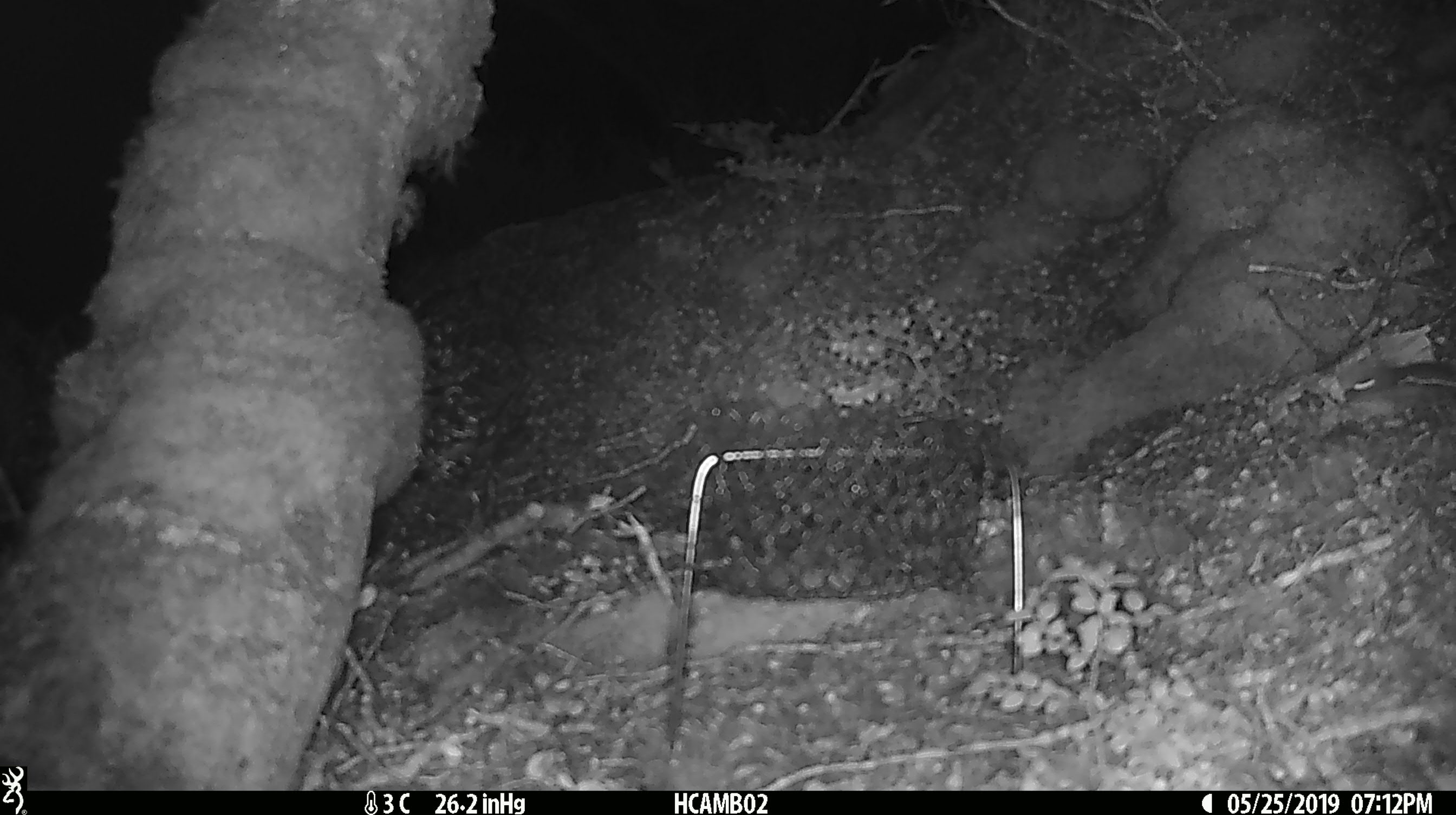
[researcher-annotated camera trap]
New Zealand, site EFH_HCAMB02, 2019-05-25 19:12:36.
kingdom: Animalia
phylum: Chordata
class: Mammalia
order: Rodentia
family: Muridae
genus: Mus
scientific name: Mus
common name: mouse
Mouse (Mus).